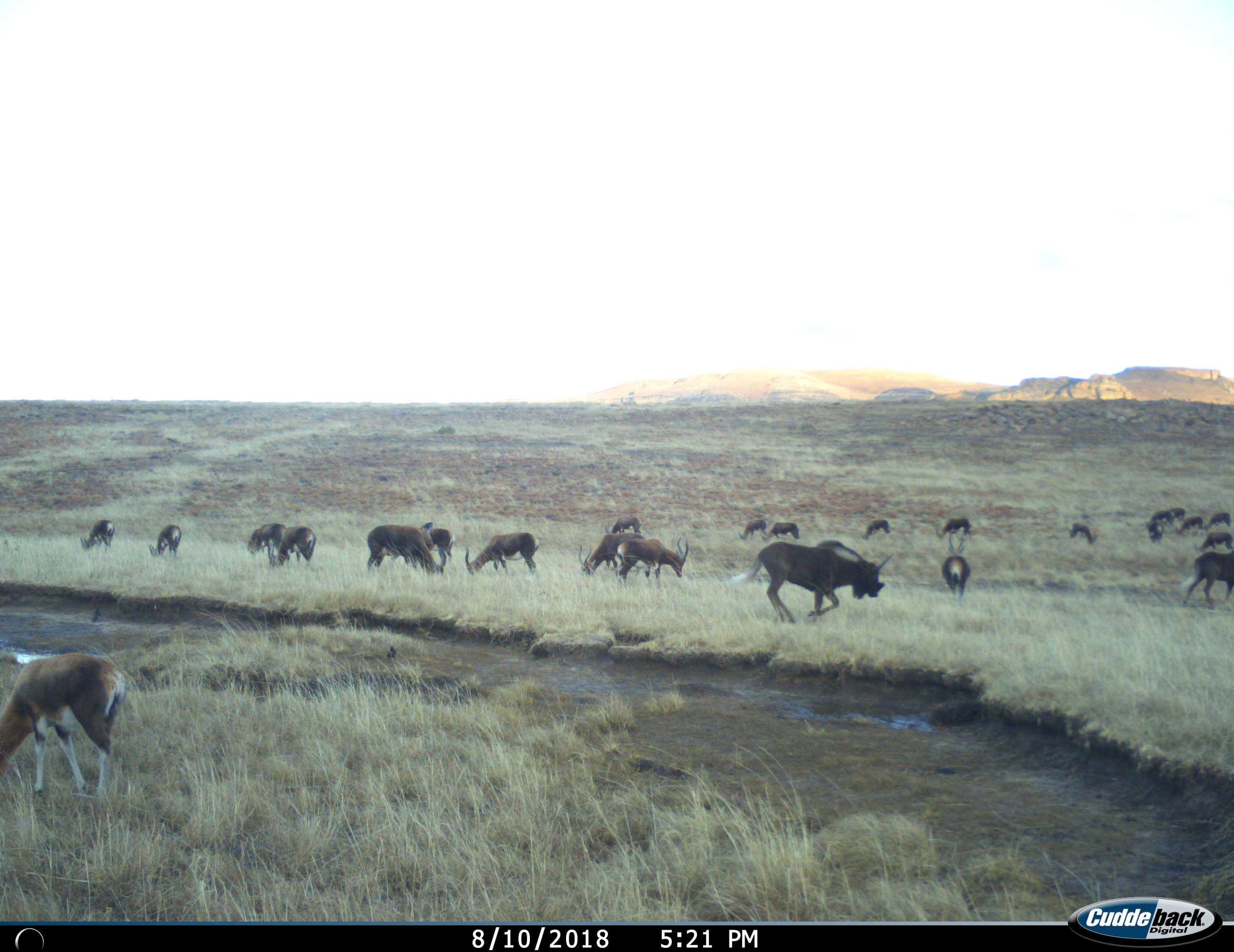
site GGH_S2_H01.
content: unidentified animal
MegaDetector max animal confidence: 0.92